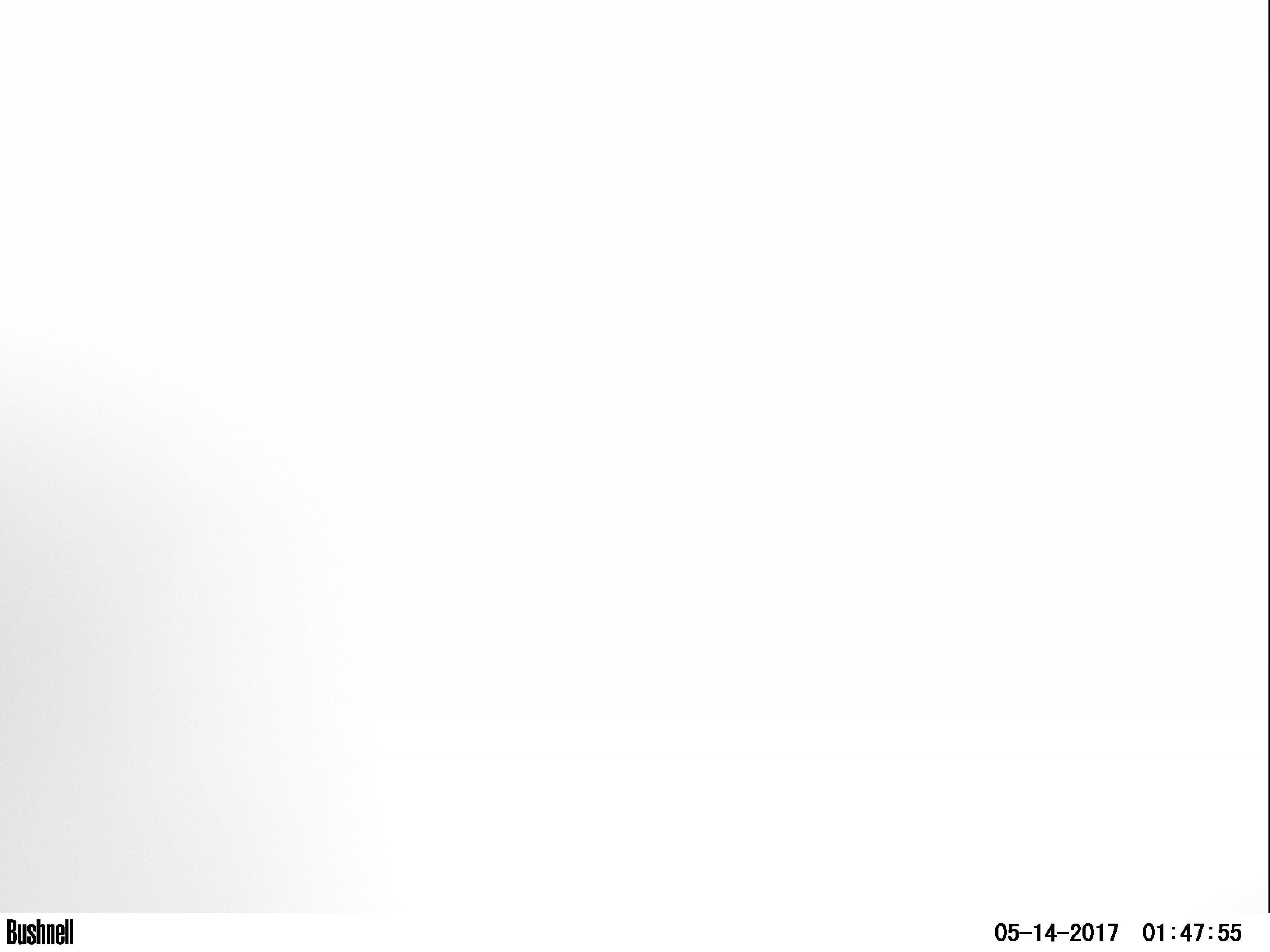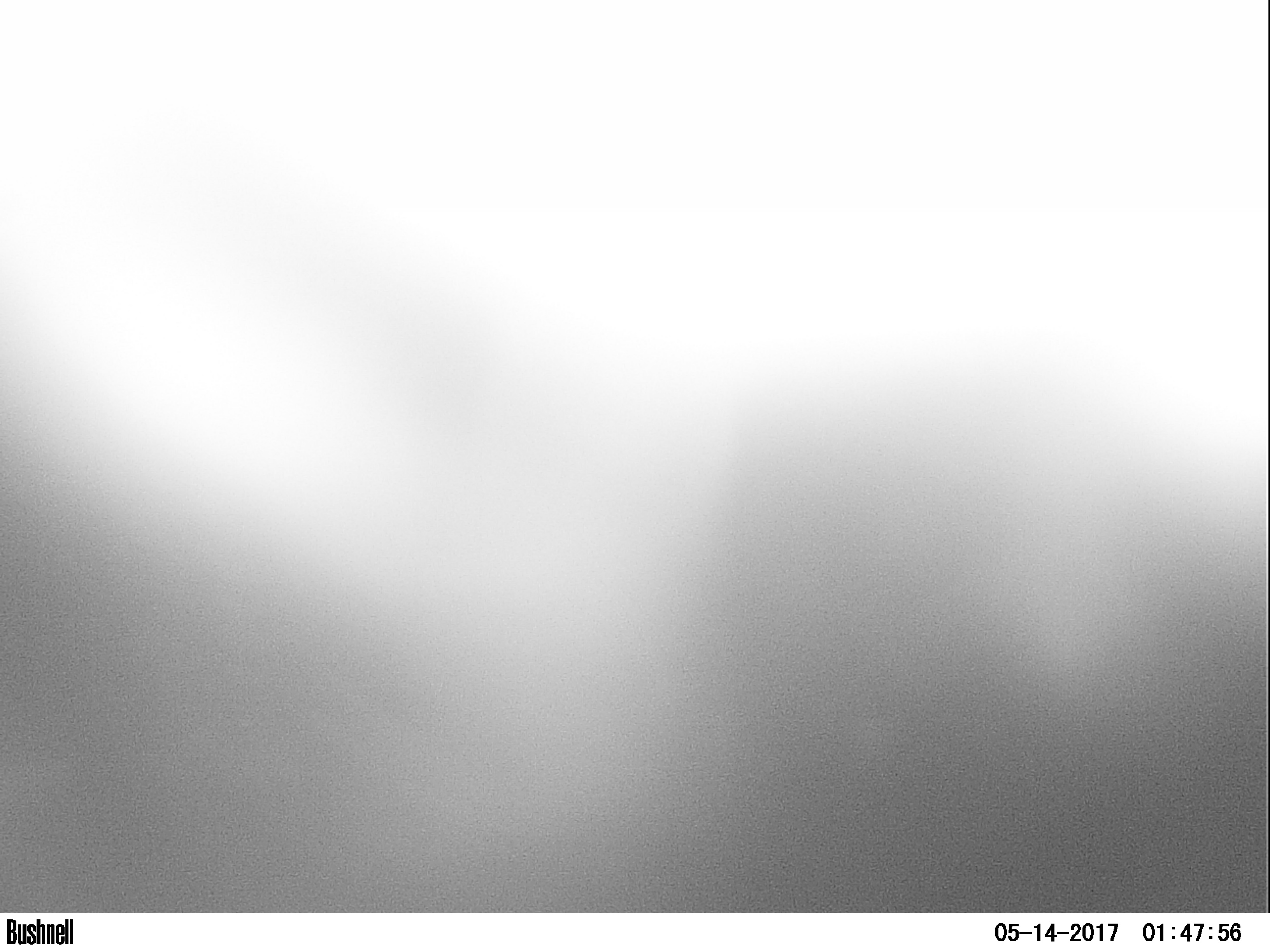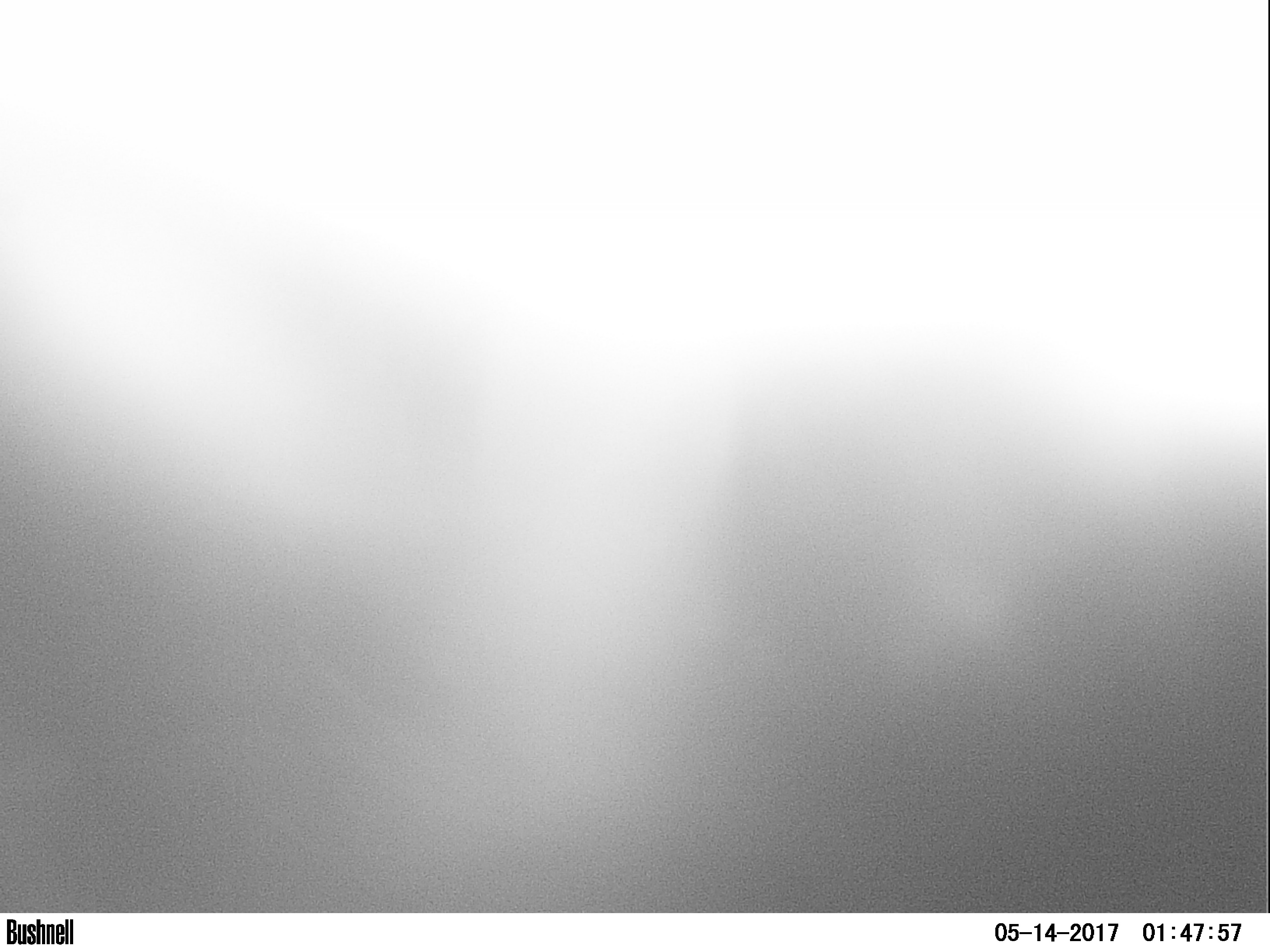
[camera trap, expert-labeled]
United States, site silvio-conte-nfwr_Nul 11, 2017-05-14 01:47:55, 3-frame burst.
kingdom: Animalia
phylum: Chordata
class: Mammalia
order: Artiodactyla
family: Cervidae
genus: Alces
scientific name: Alces alces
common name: moose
Moose (Alces alces).